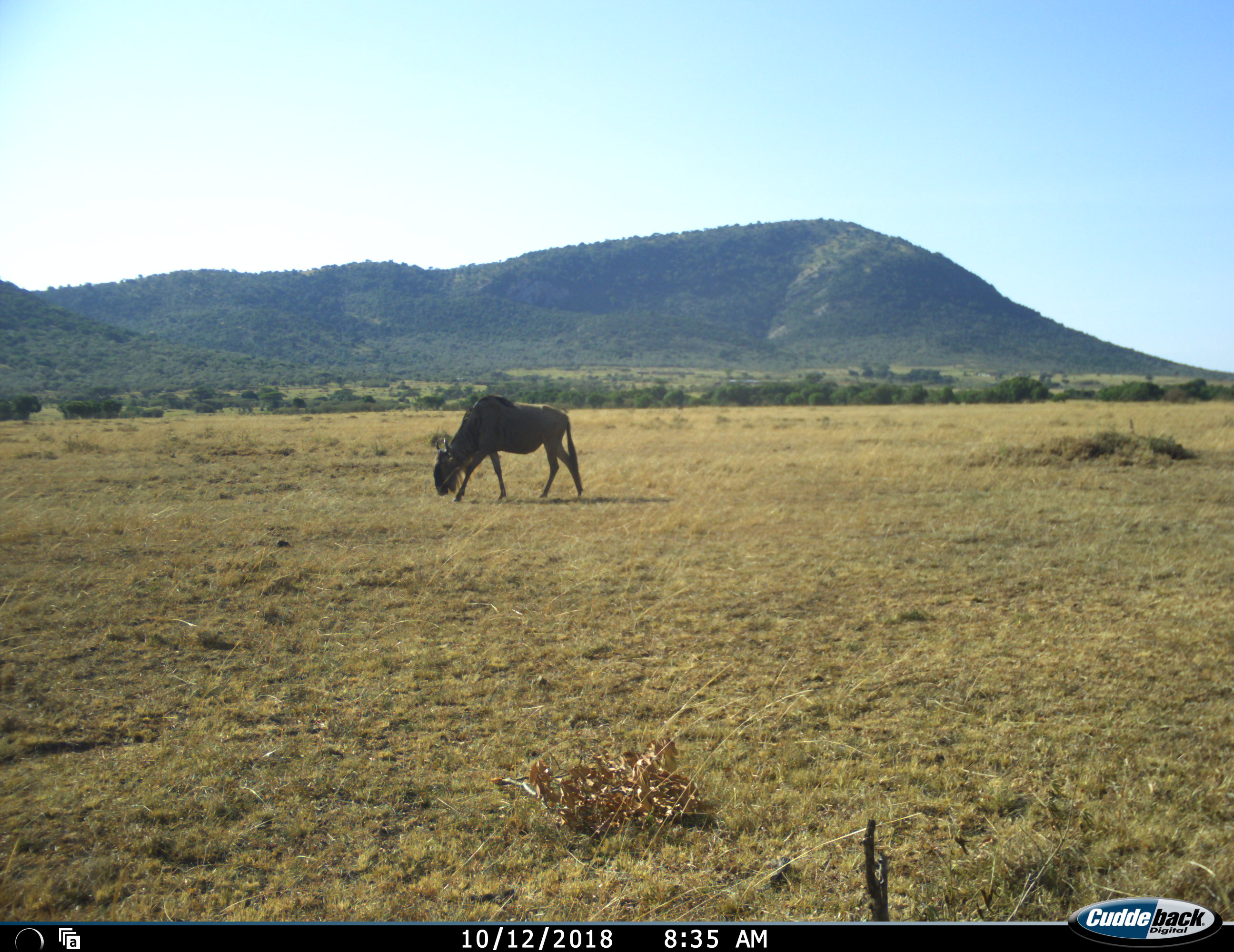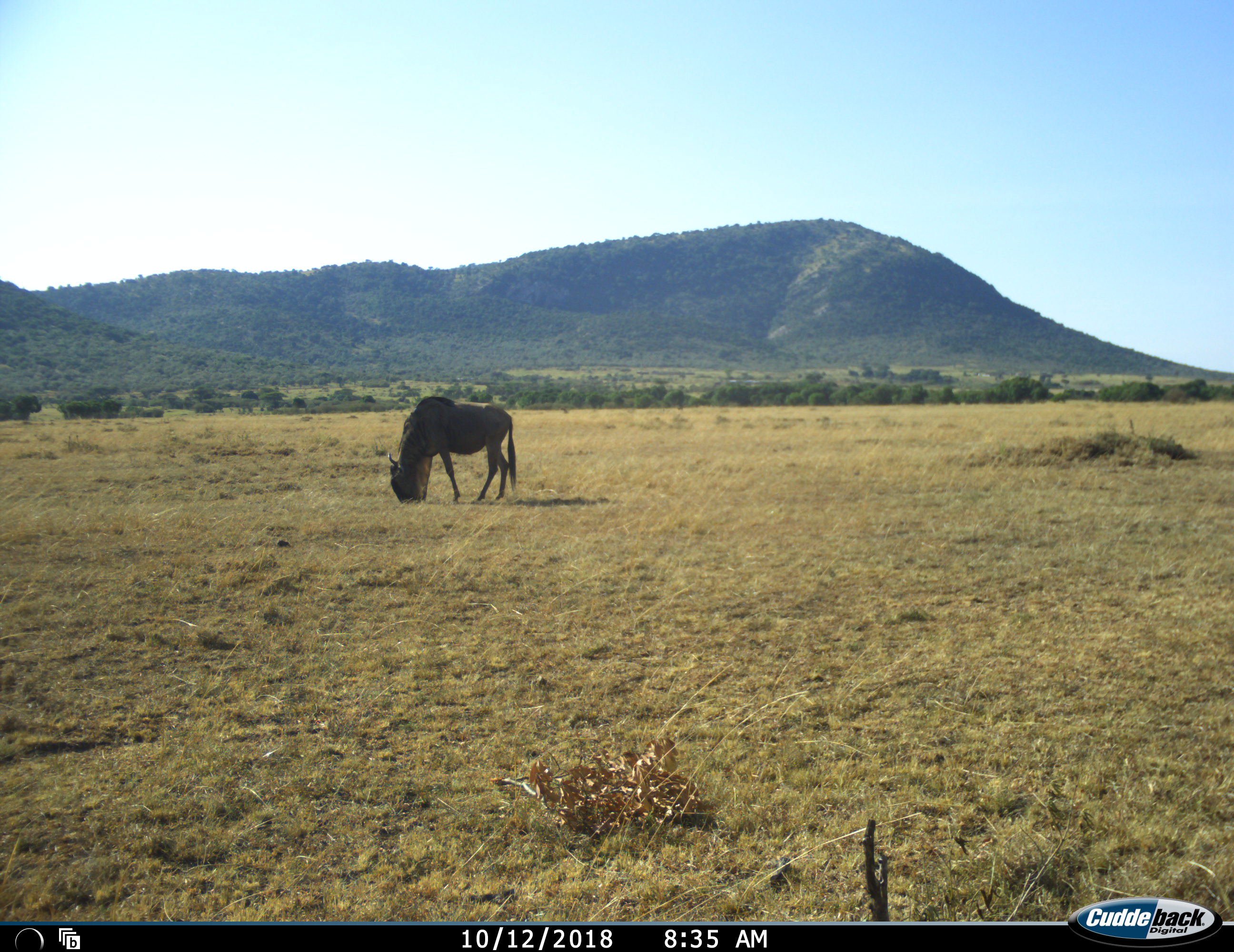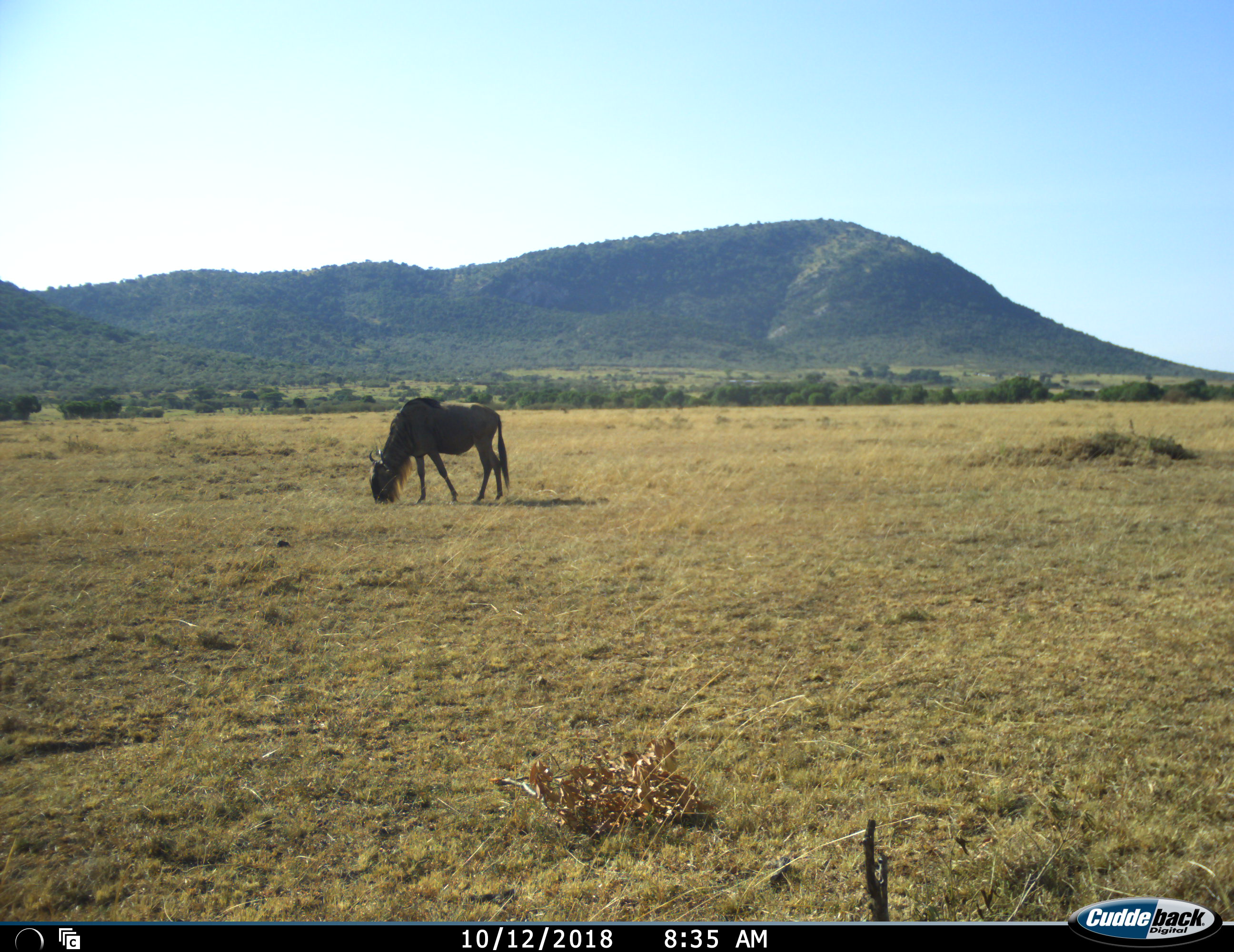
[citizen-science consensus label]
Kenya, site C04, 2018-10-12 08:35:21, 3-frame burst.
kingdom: Animalia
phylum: Chordata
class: Mammalia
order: Artiodactyla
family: Bovidae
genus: Connochaetes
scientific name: Connochaetes taurinus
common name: common wildebeest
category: wildebeest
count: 1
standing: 20%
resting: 0%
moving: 50%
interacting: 0%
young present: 0%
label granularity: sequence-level